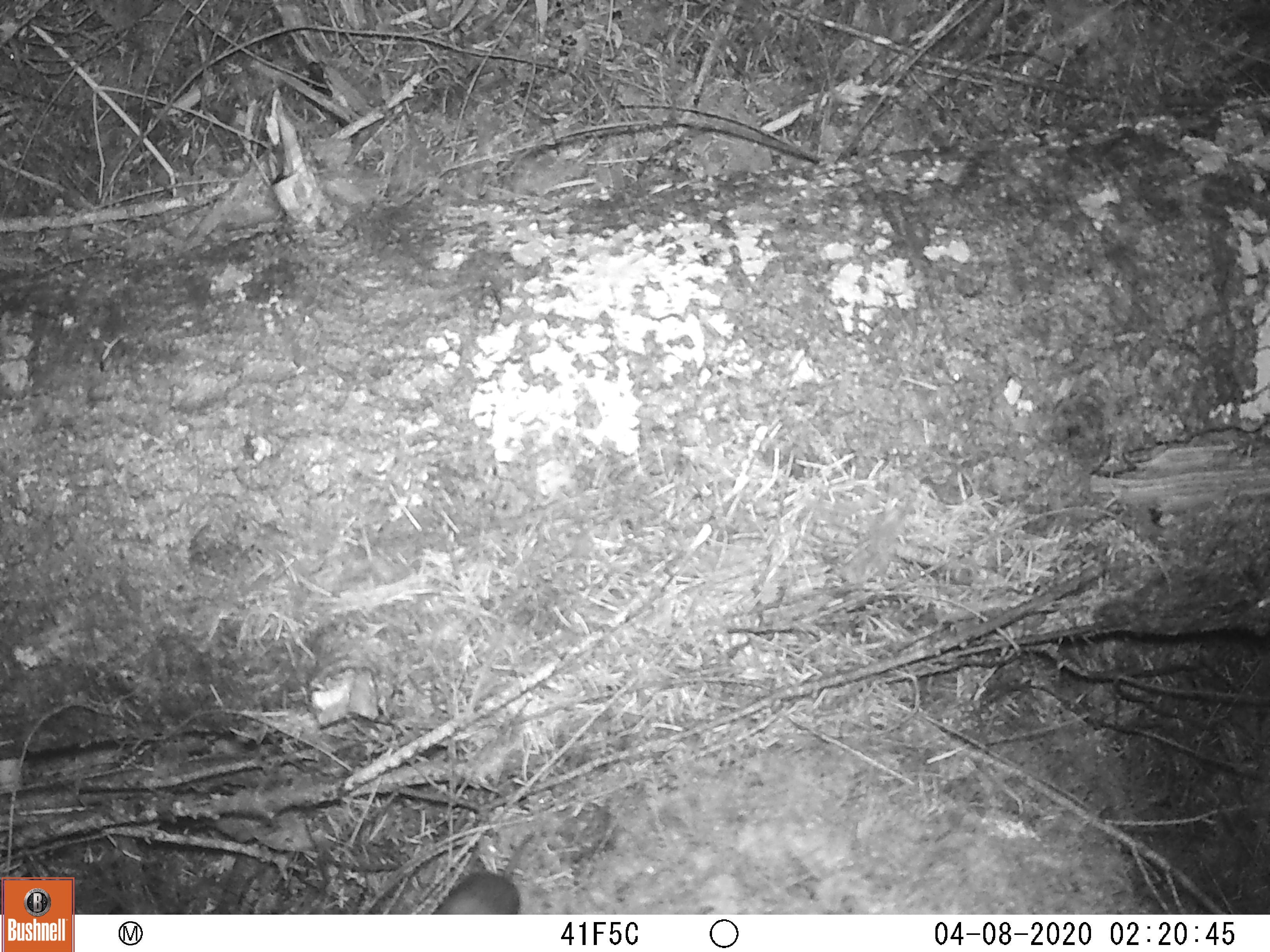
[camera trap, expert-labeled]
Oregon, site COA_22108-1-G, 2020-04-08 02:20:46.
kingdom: Animalia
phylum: Chordata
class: Mammalia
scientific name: Mammalia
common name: small mammal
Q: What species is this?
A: Small mammal (Mammalia).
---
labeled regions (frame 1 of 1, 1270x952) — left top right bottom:
small mammal: 415 798 597 914